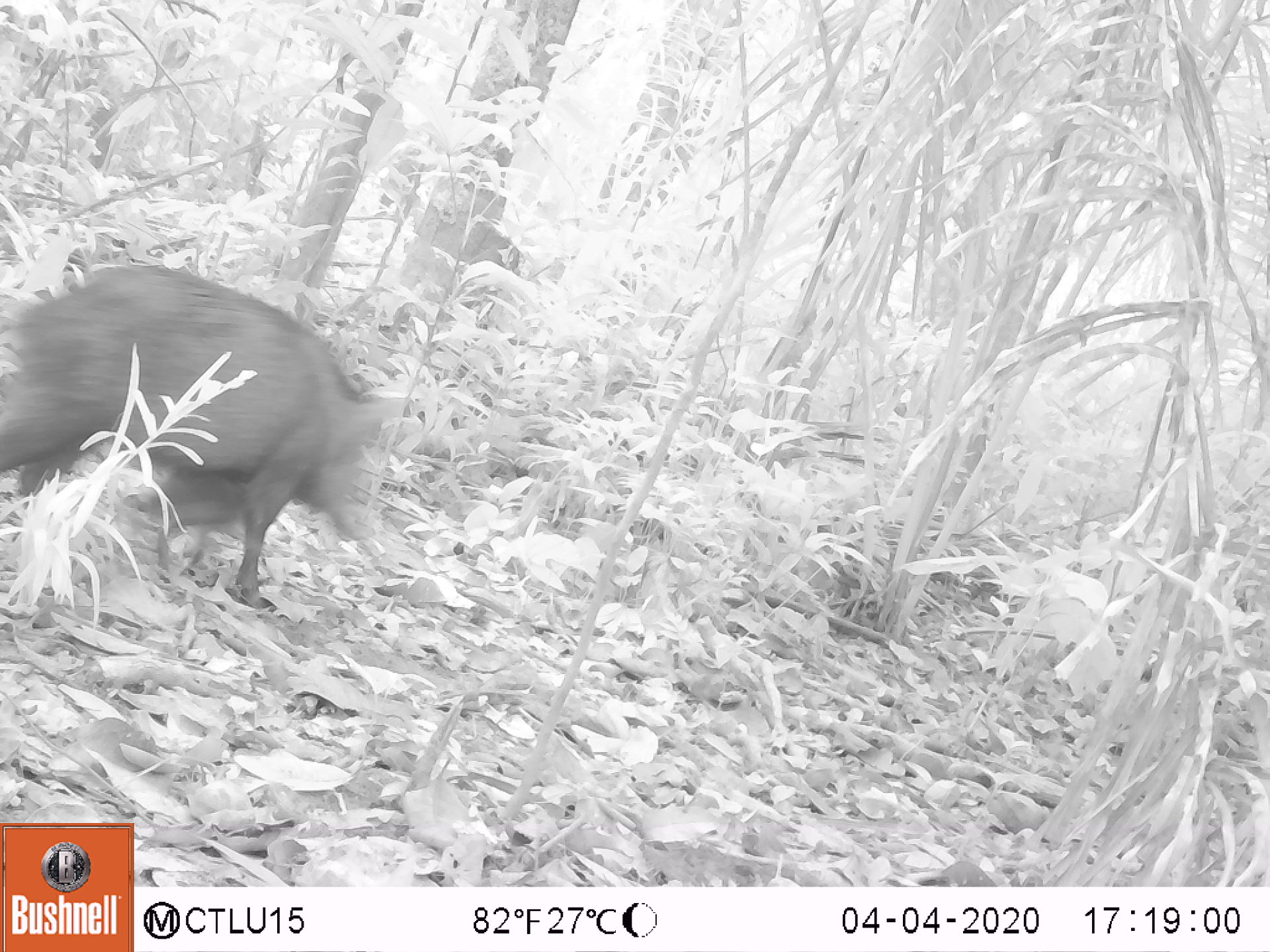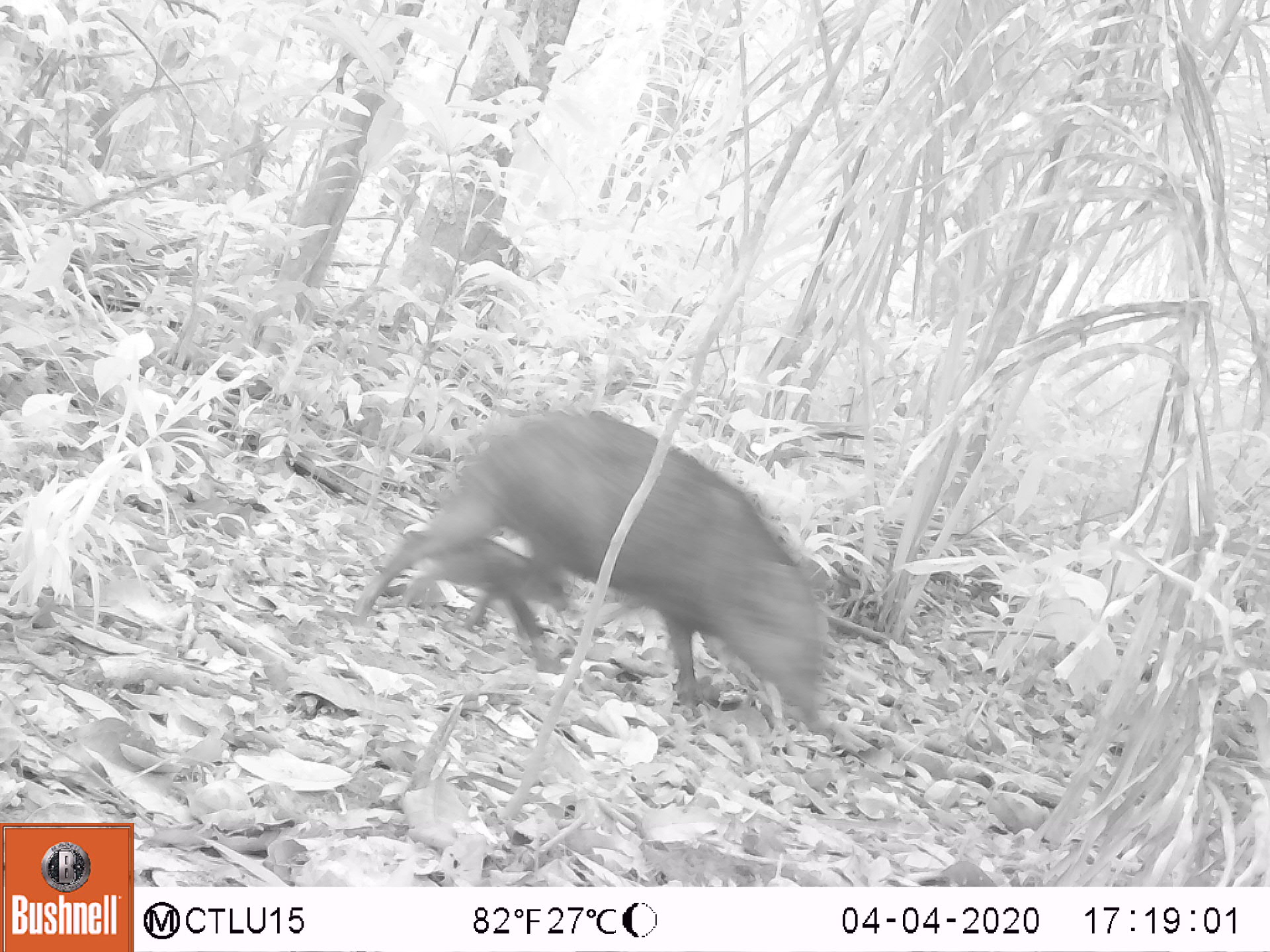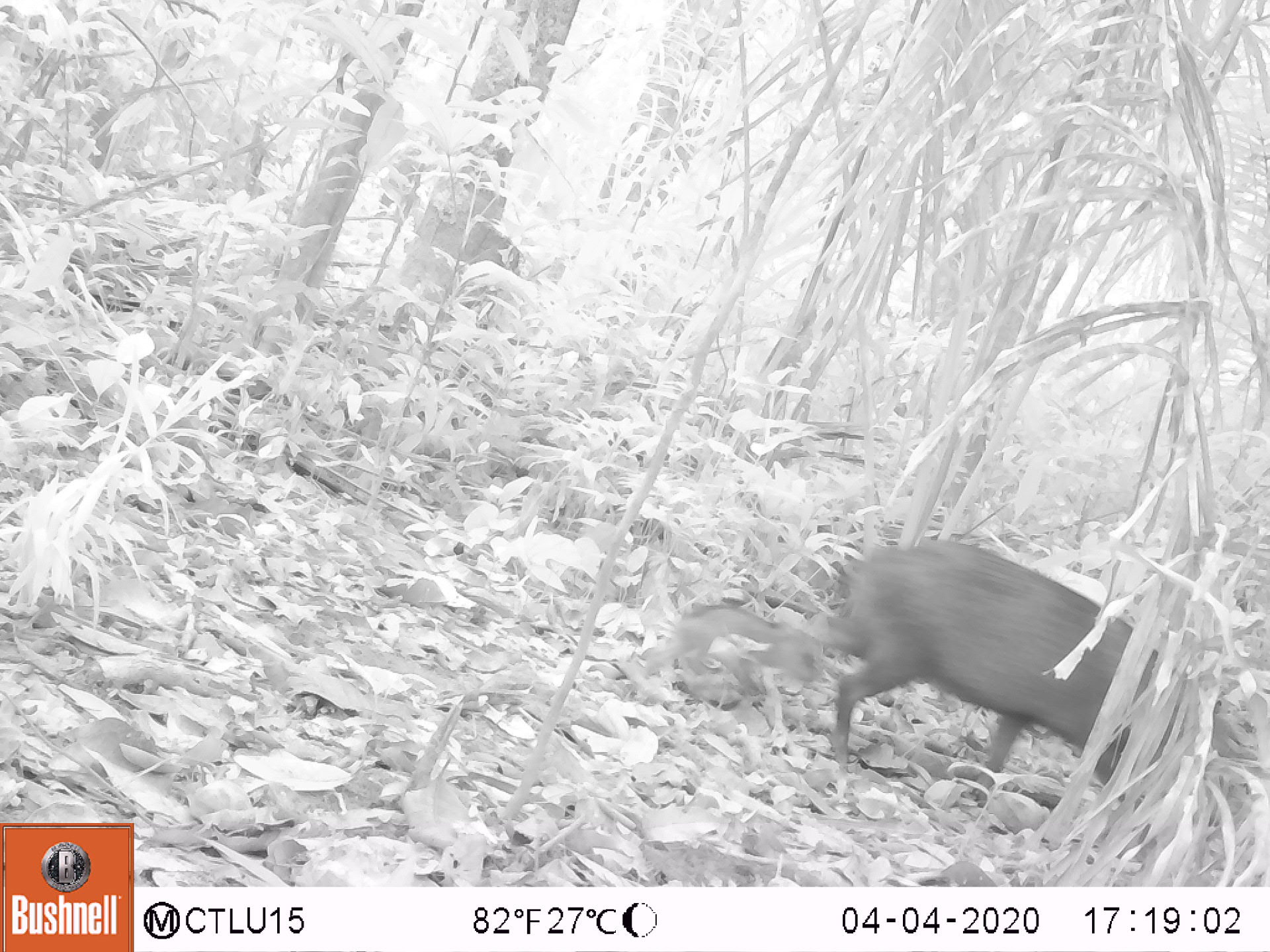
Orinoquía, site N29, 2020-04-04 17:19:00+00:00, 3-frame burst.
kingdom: Animalia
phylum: Chordata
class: Mammalia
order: Artiodactyla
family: Tayassuidae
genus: Tayassu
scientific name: Tayassu pecari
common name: white-lipped peccary